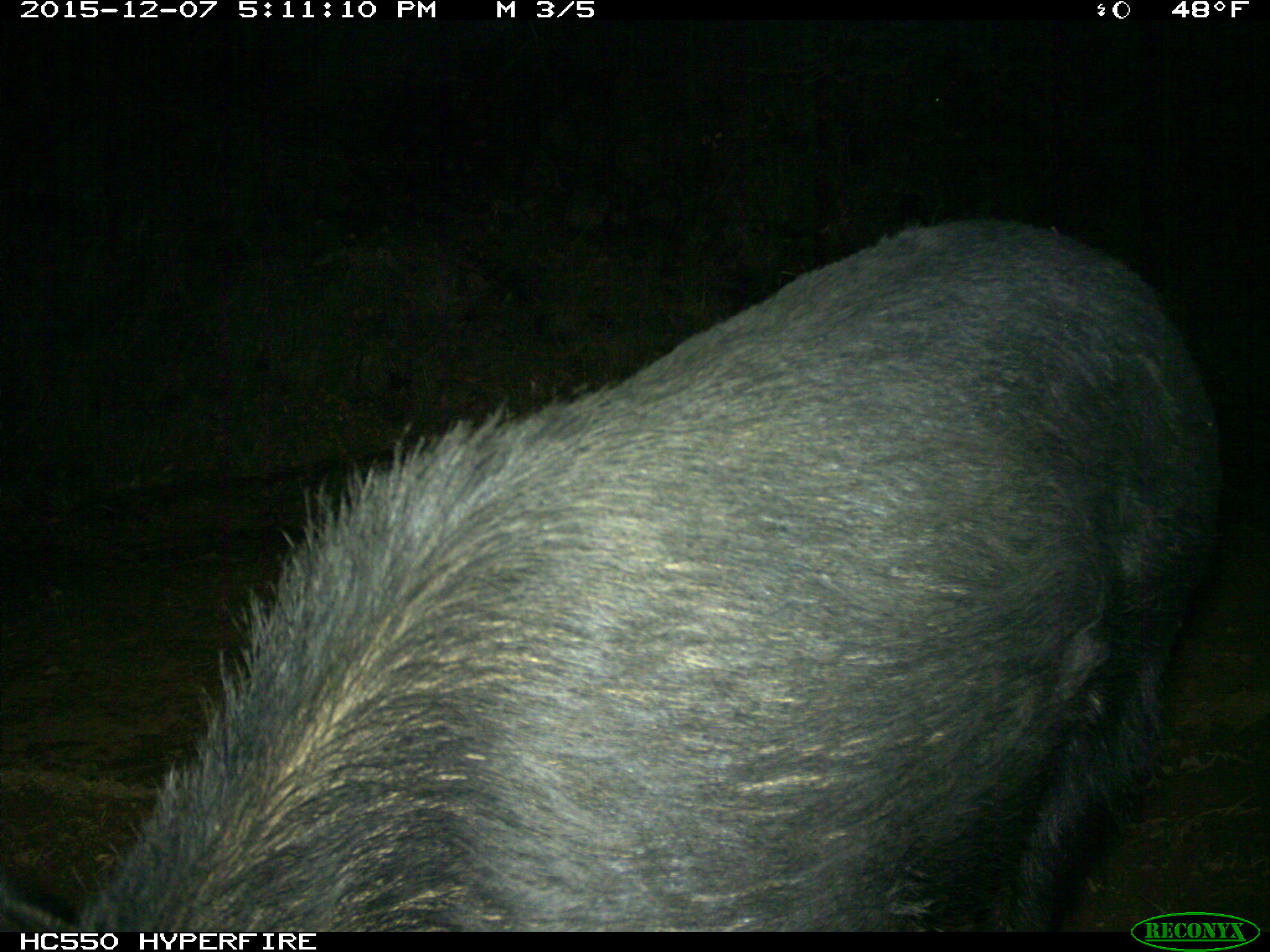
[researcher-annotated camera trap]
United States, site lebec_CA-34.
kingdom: Animalia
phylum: Chordata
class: Mammalia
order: Artiodactyla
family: Suidae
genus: Sus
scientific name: Sus scrofa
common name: wild boar